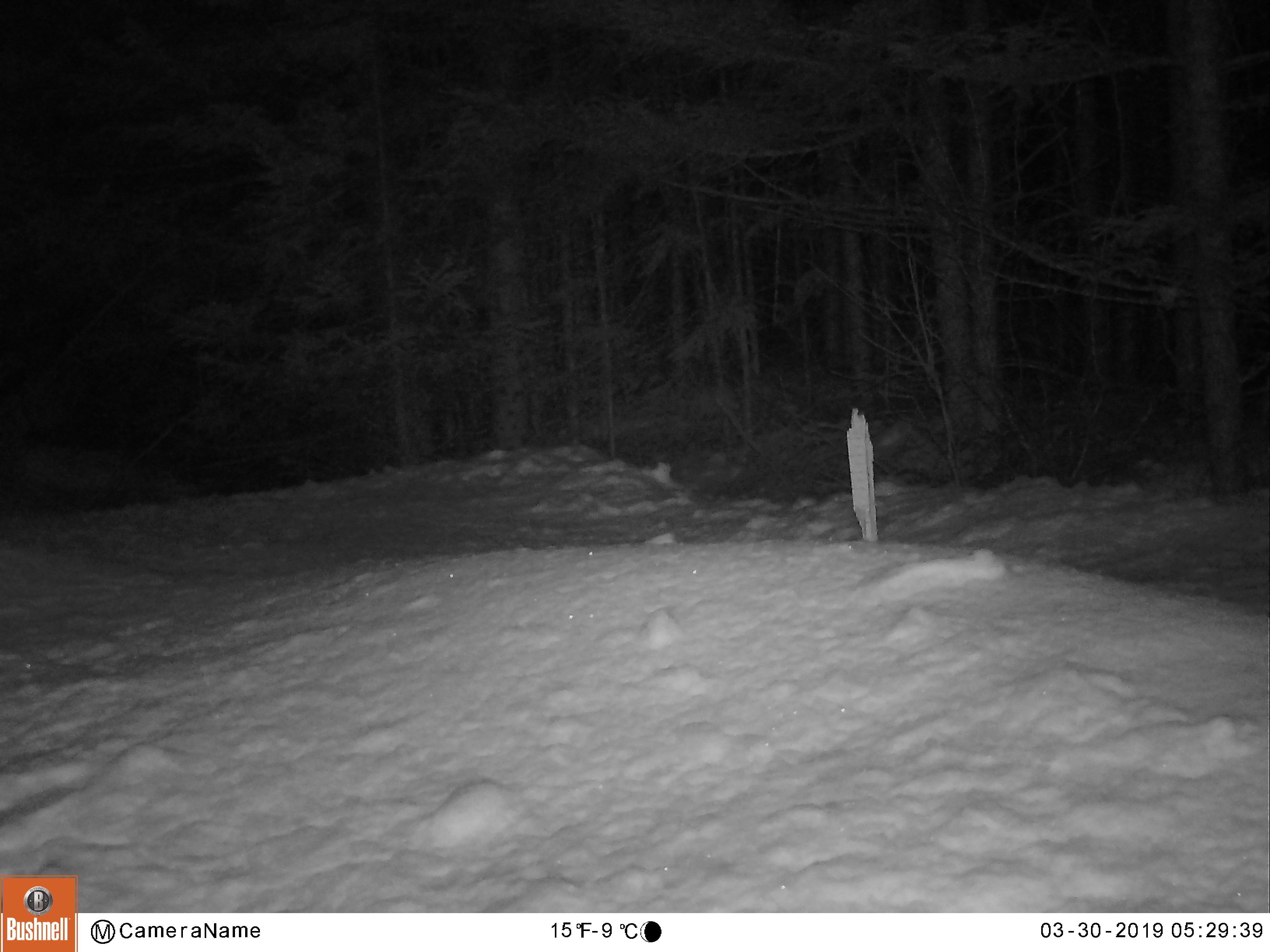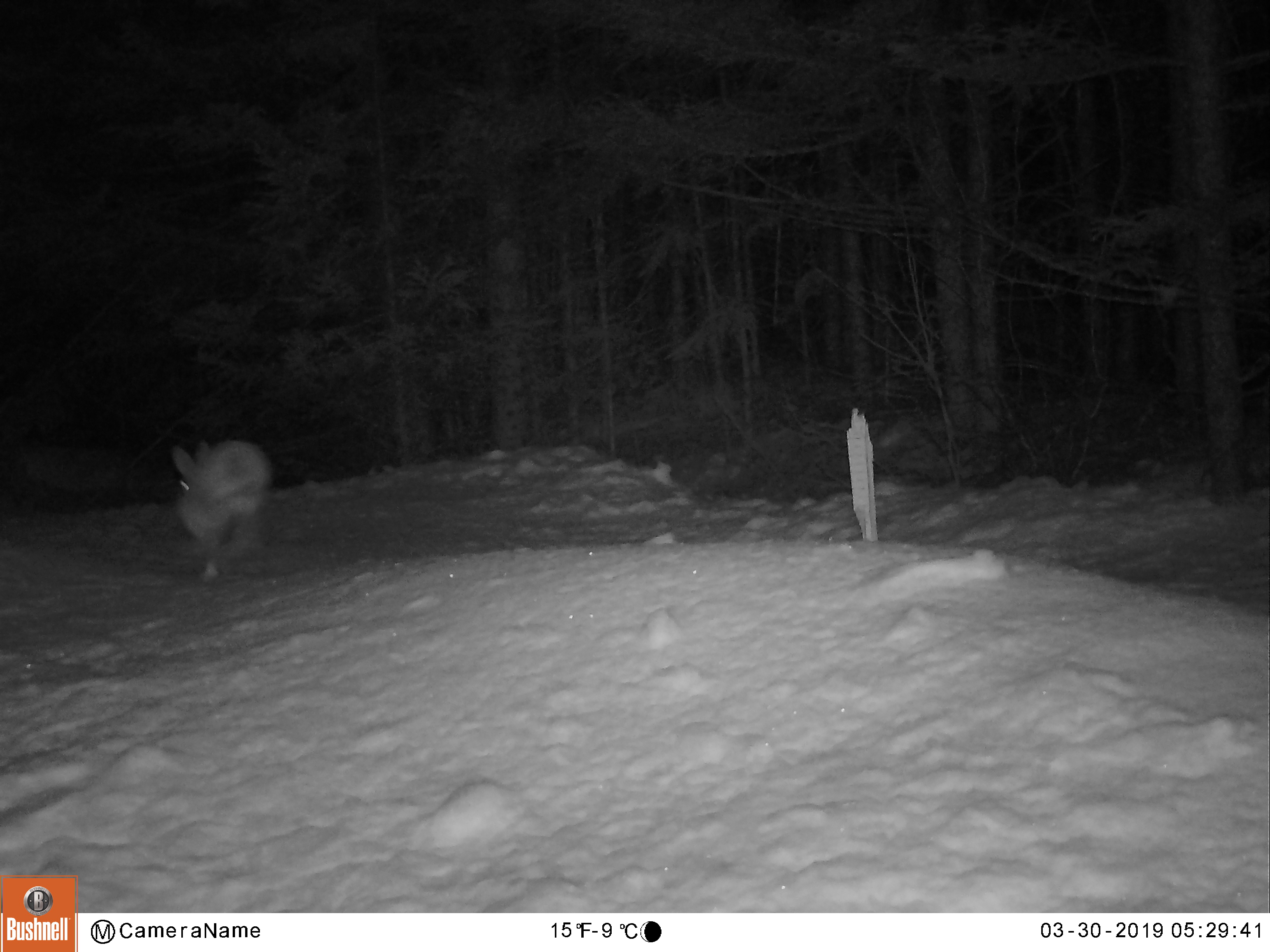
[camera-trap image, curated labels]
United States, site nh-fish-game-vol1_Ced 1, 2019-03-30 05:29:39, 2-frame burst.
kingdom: Animalia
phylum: Chordata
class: Mammalia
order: Lagomorpha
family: Leporidae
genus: Lepus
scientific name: Lepus americanus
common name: snowshoe hare